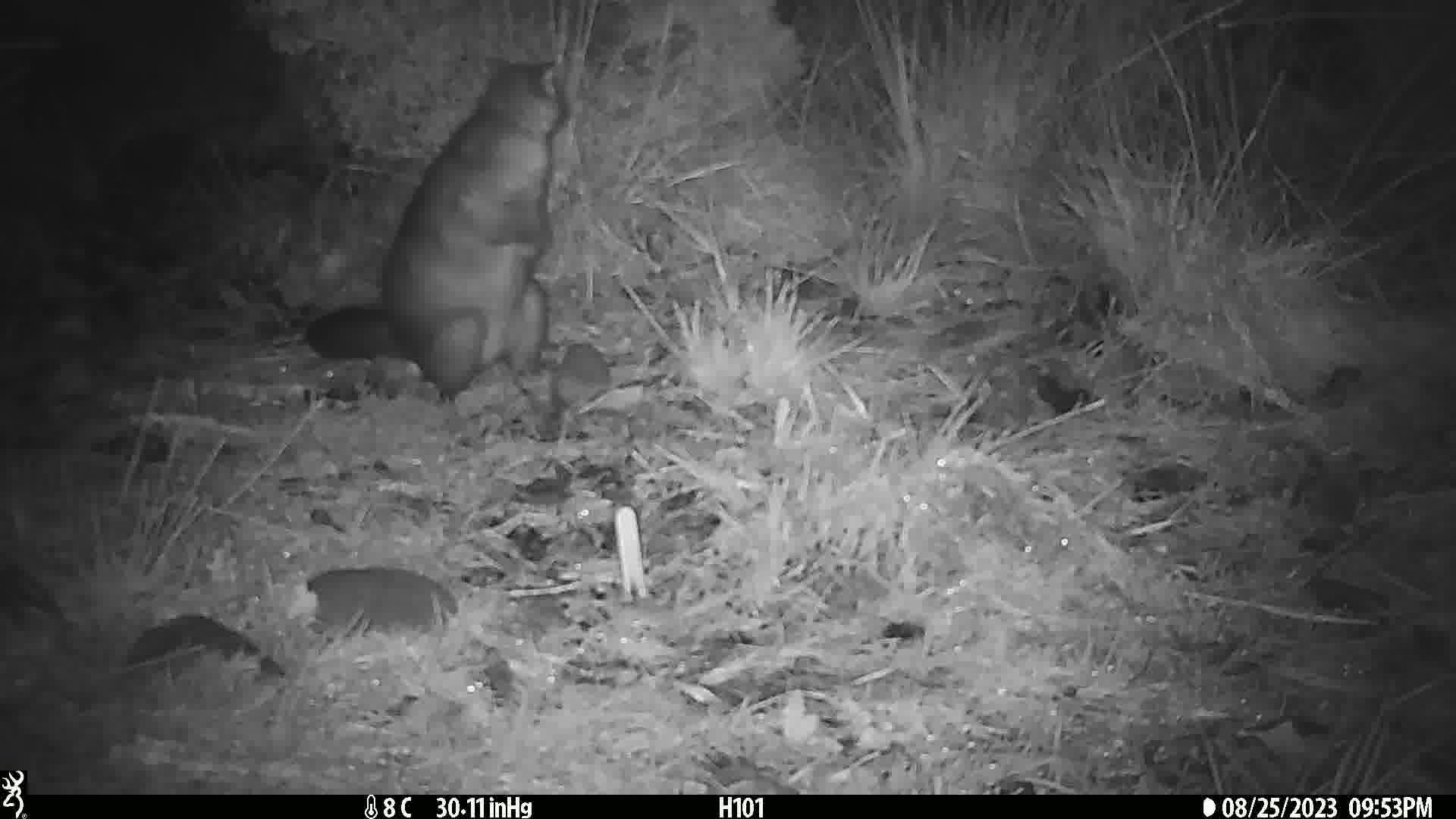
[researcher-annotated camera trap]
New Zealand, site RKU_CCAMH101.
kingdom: Animalia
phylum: Chordata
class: Mammalia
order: Diprotodontia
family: Phalangeridae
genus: Trichosurus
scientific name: Trichosurus vulpecula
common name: common brushtail possum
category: possum